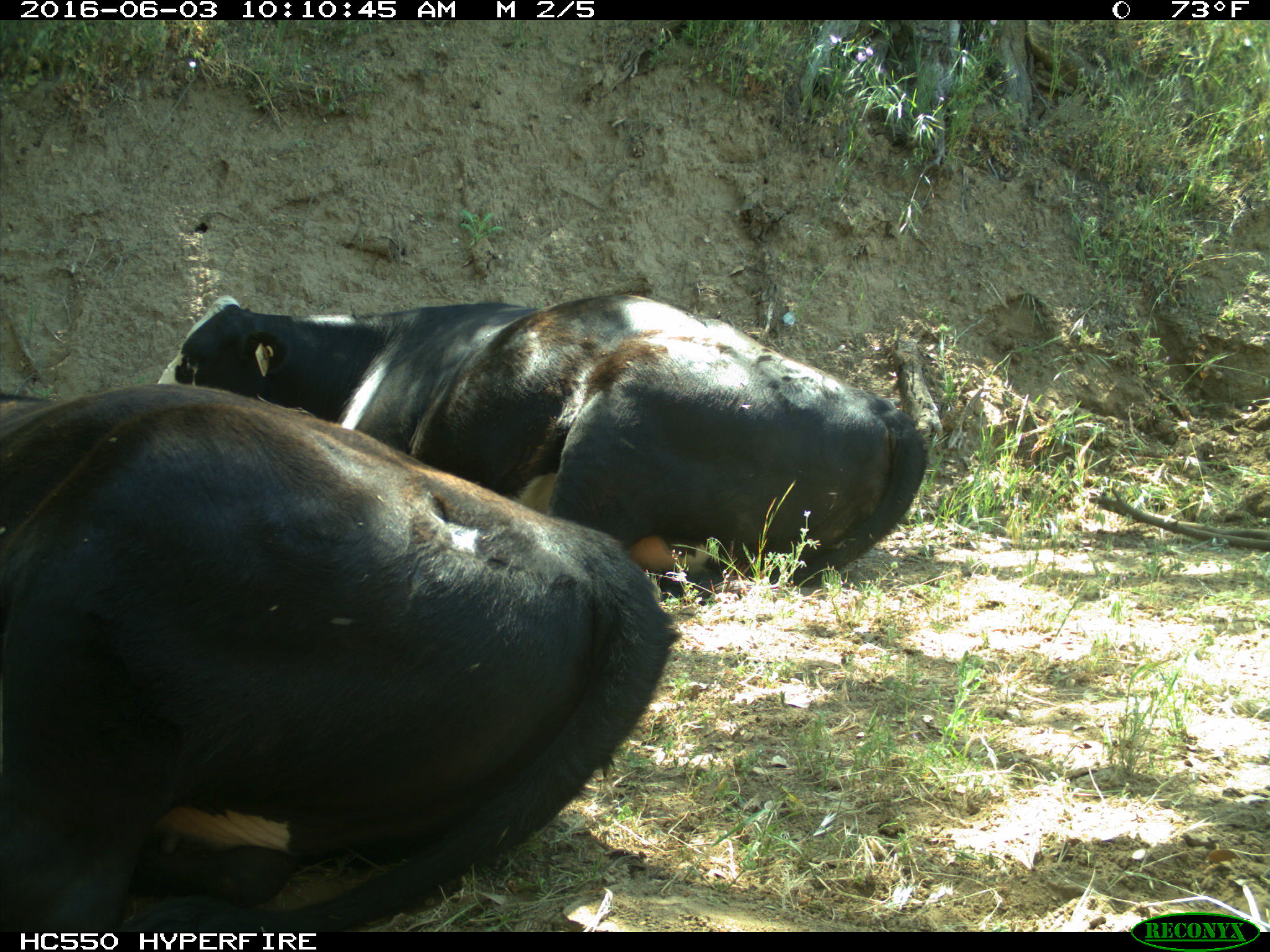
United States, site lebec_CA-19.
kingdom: Animalia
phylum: Chordata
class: Mammalia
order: Artiodactyla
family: Bovidae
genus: Bos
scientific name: Bos taurus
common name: domestic cow